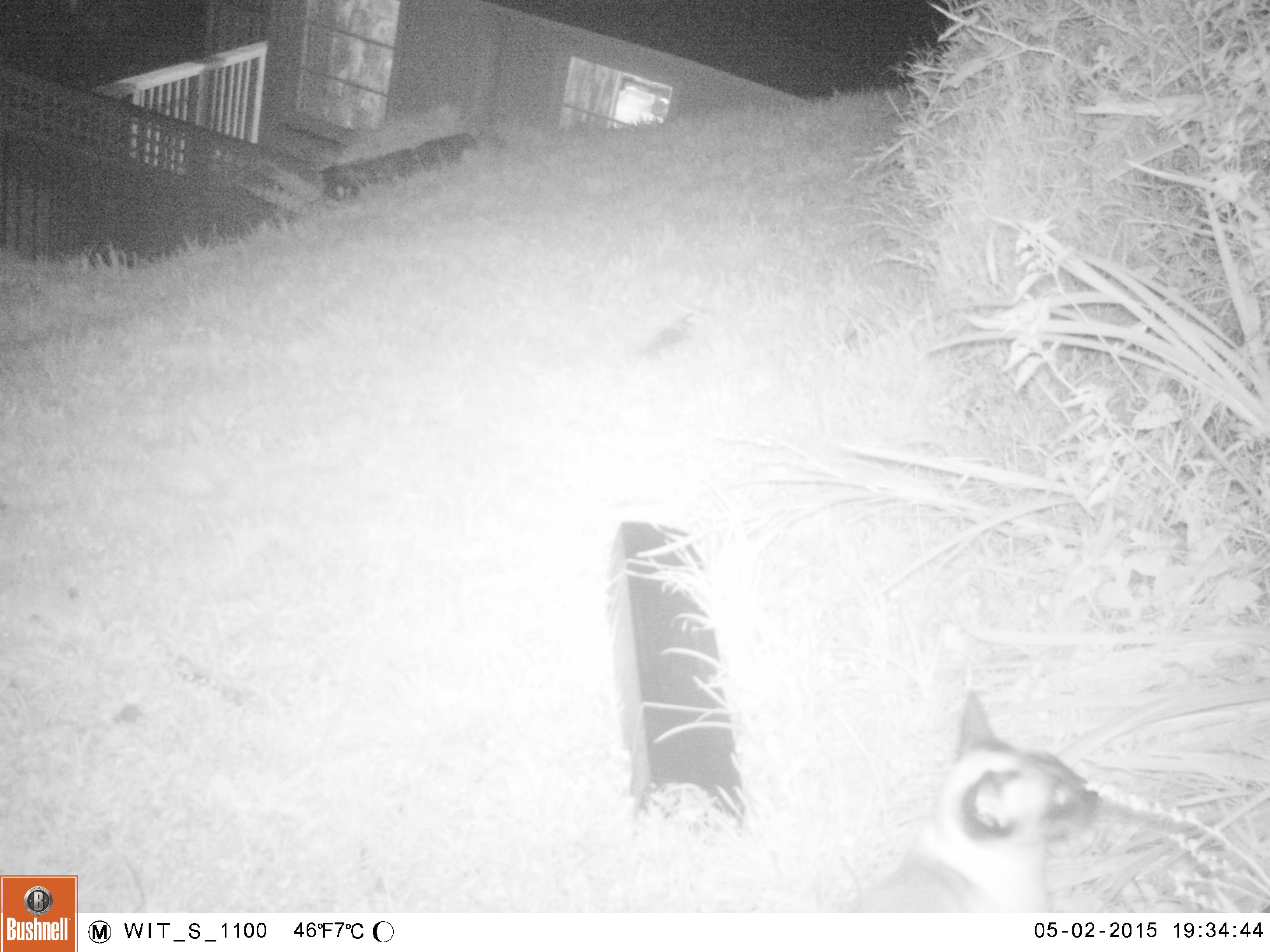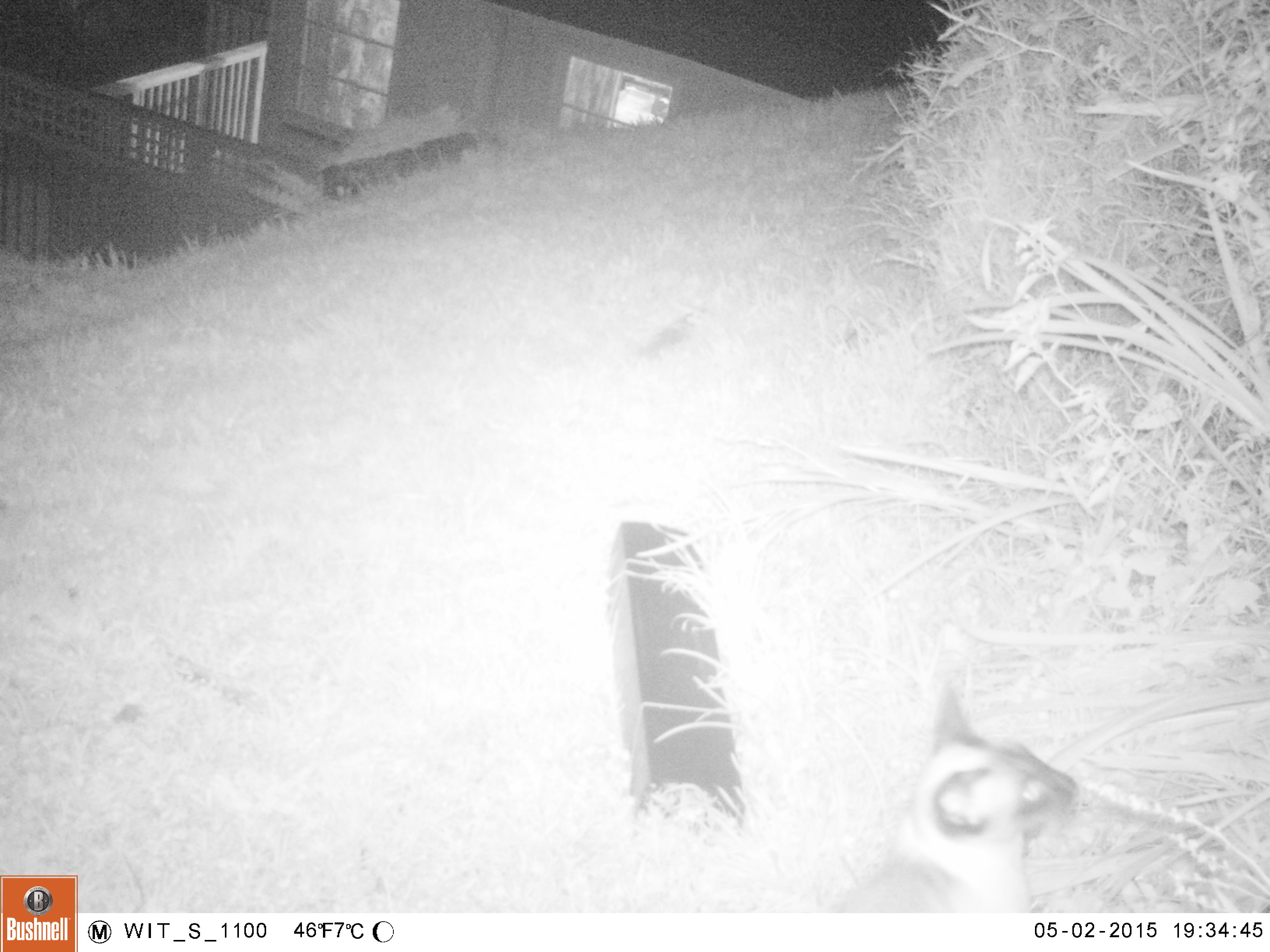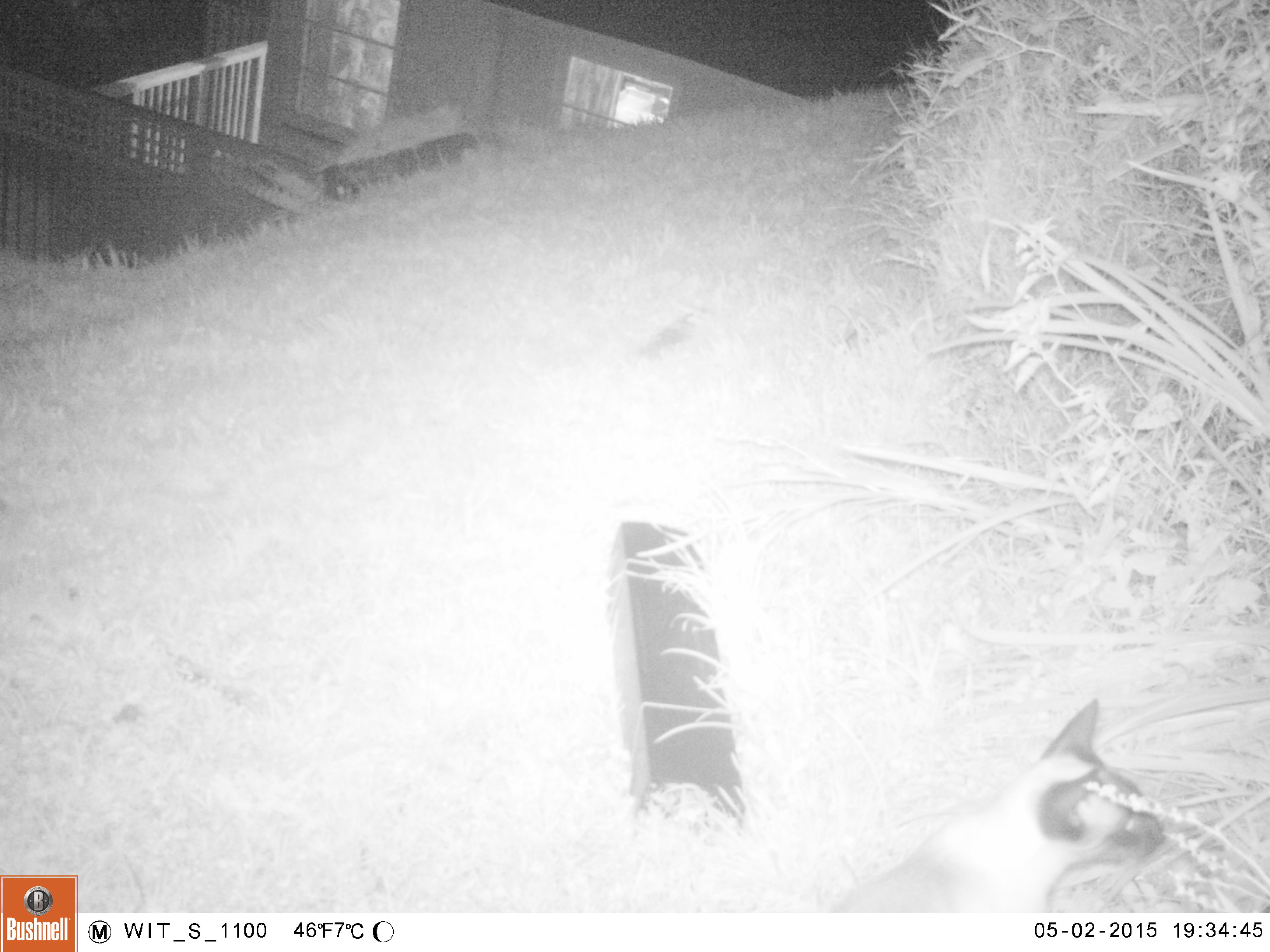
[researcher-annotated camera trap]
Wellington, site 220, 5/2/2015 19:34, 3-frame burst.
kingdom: Animalia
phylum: Chordata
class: Mammalia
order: Carnivora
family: Felidae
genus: Felis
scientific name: Felis catus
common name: cat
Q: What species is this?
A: Cat (Felis catus).